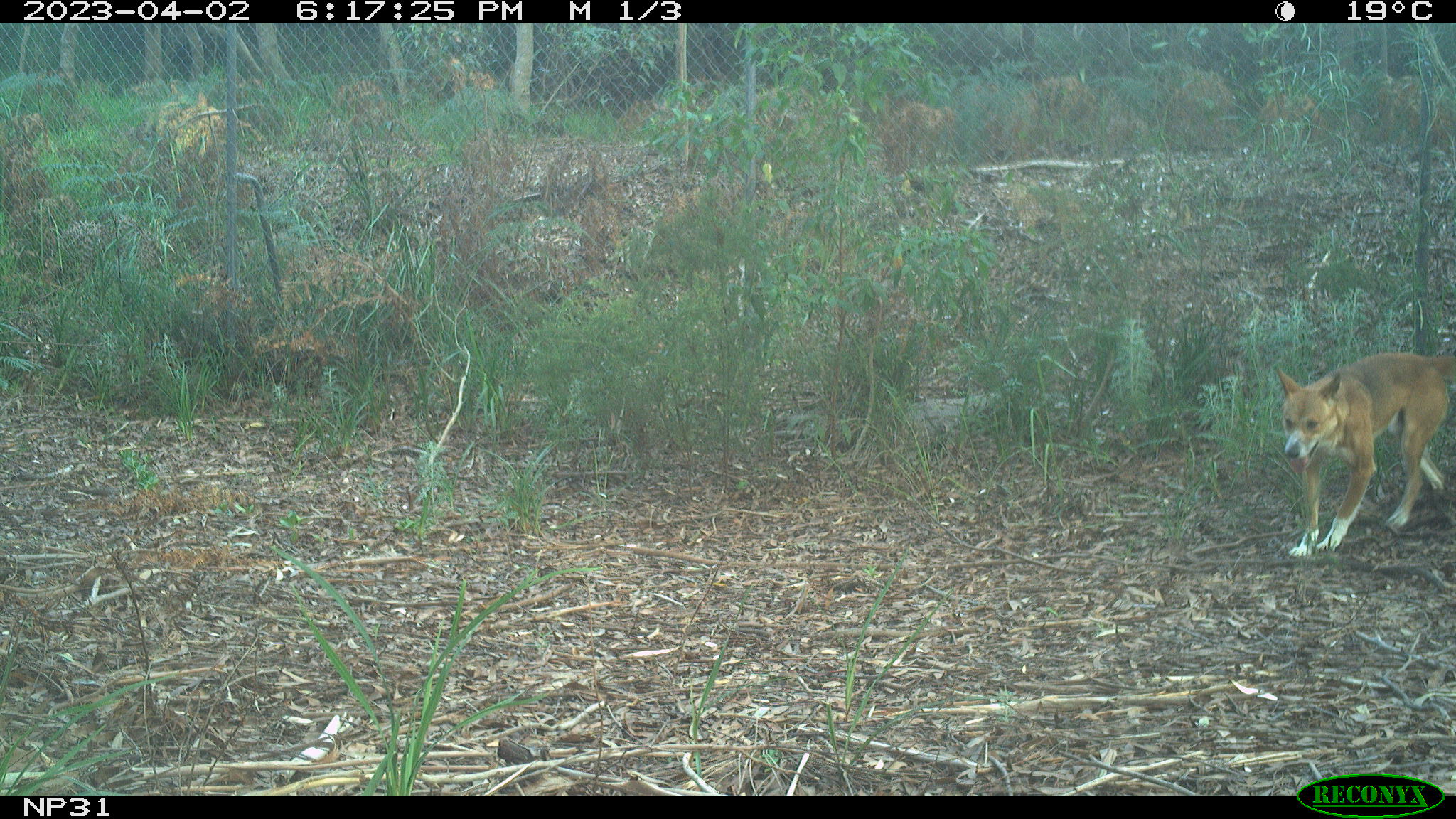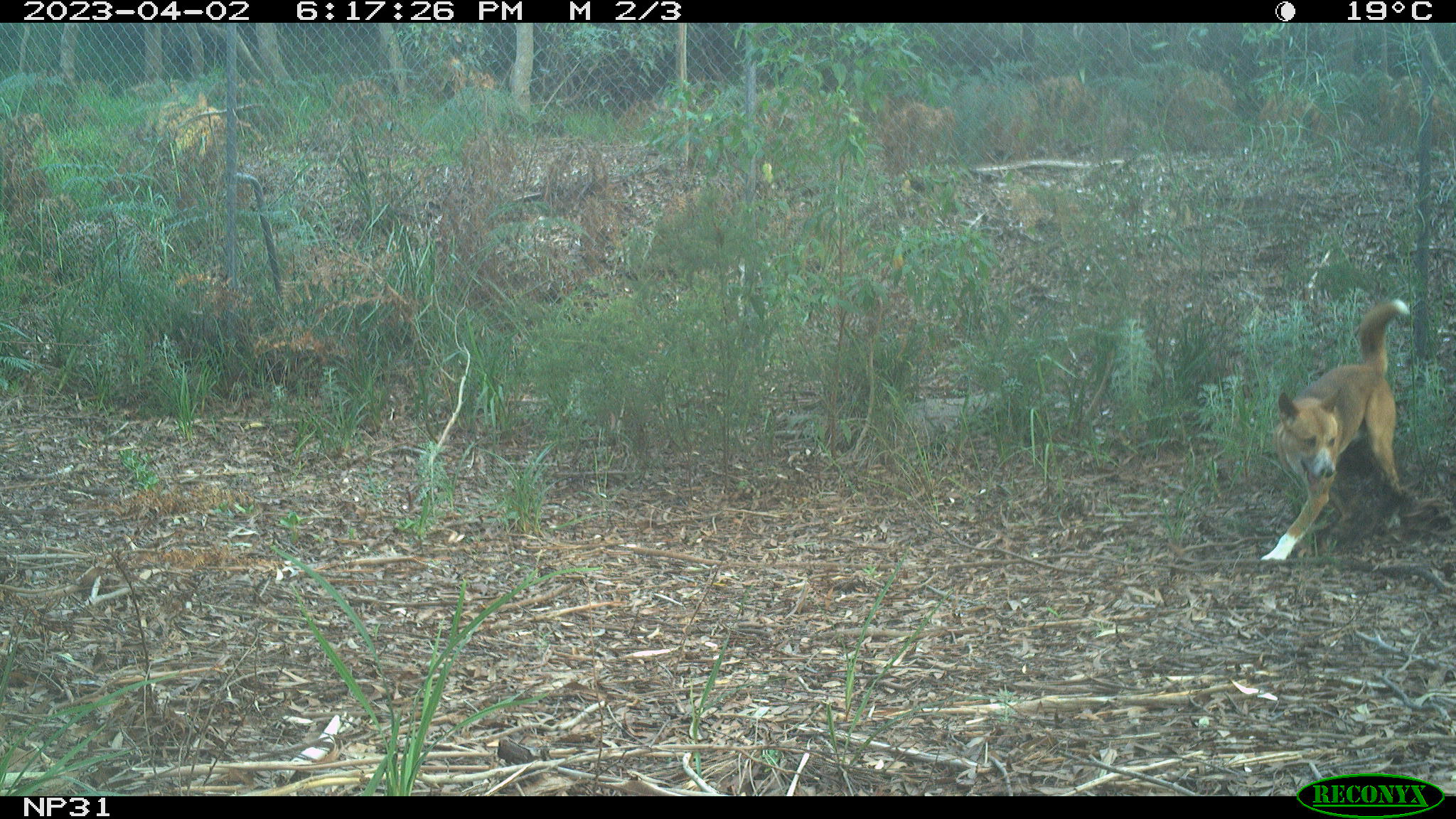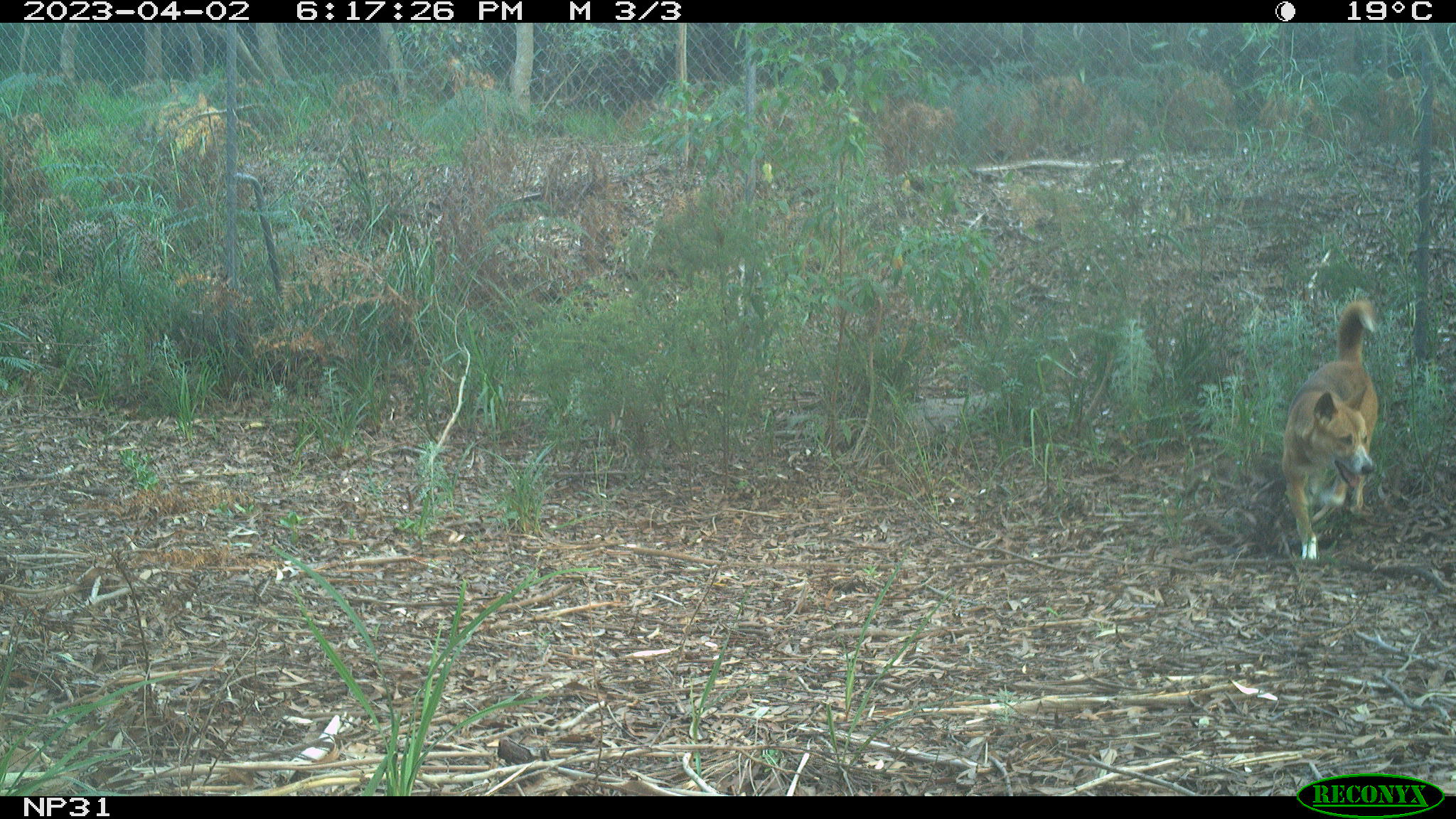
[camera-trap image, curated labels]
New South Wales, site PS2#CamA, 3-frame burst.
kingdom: Animalia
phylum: Chordata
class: Mammalia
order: Carnivora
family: Canidae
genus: Canis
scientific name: Canis familiaris dingo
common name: dingo